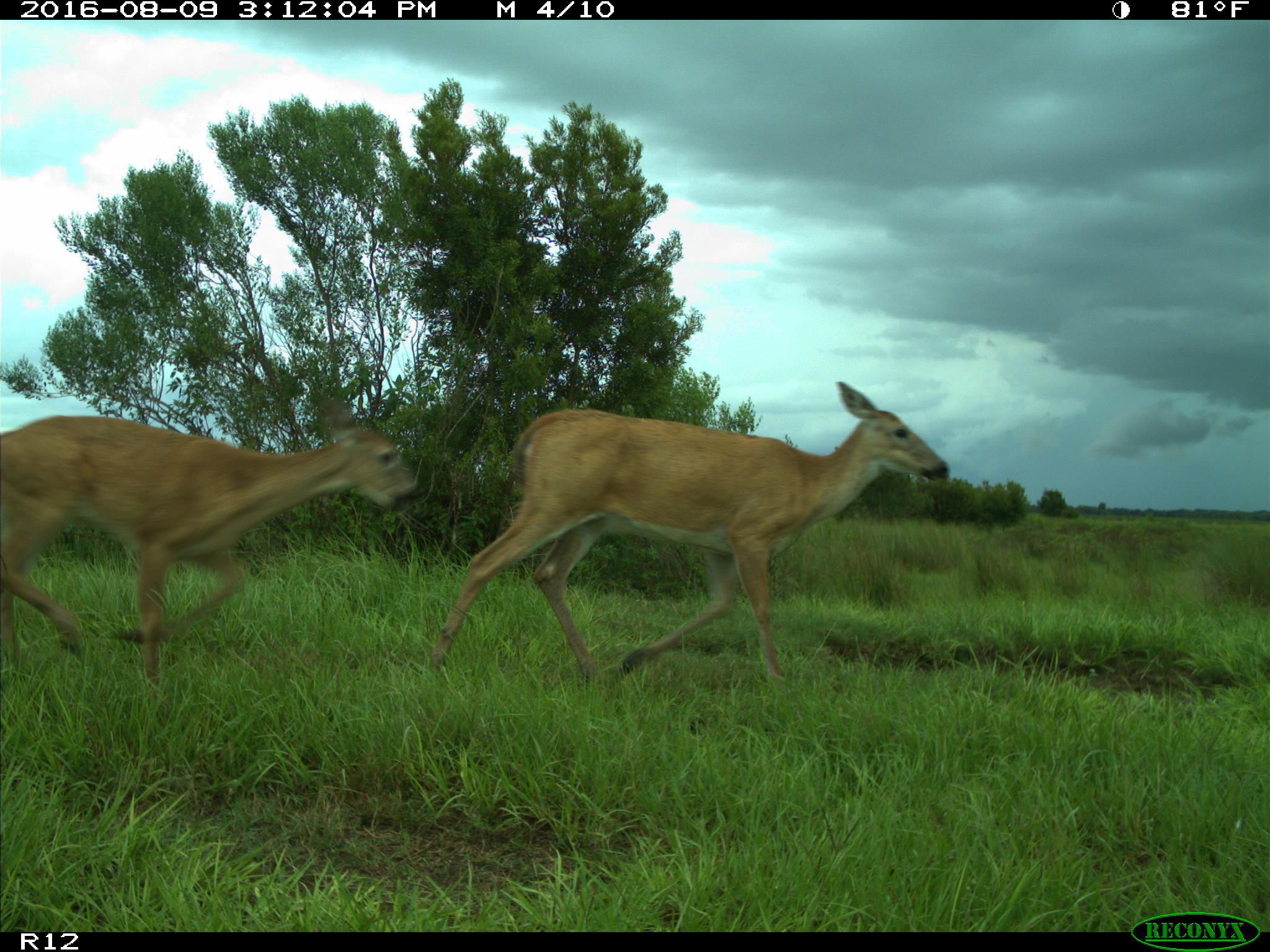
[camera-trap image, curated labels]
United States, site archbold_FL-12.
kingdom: Animalia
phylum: Chordata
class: Mammalia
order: Artiodactyla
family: Cervidae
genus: Odocoileus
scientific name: Odocoileus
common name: deer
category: unidentified deer